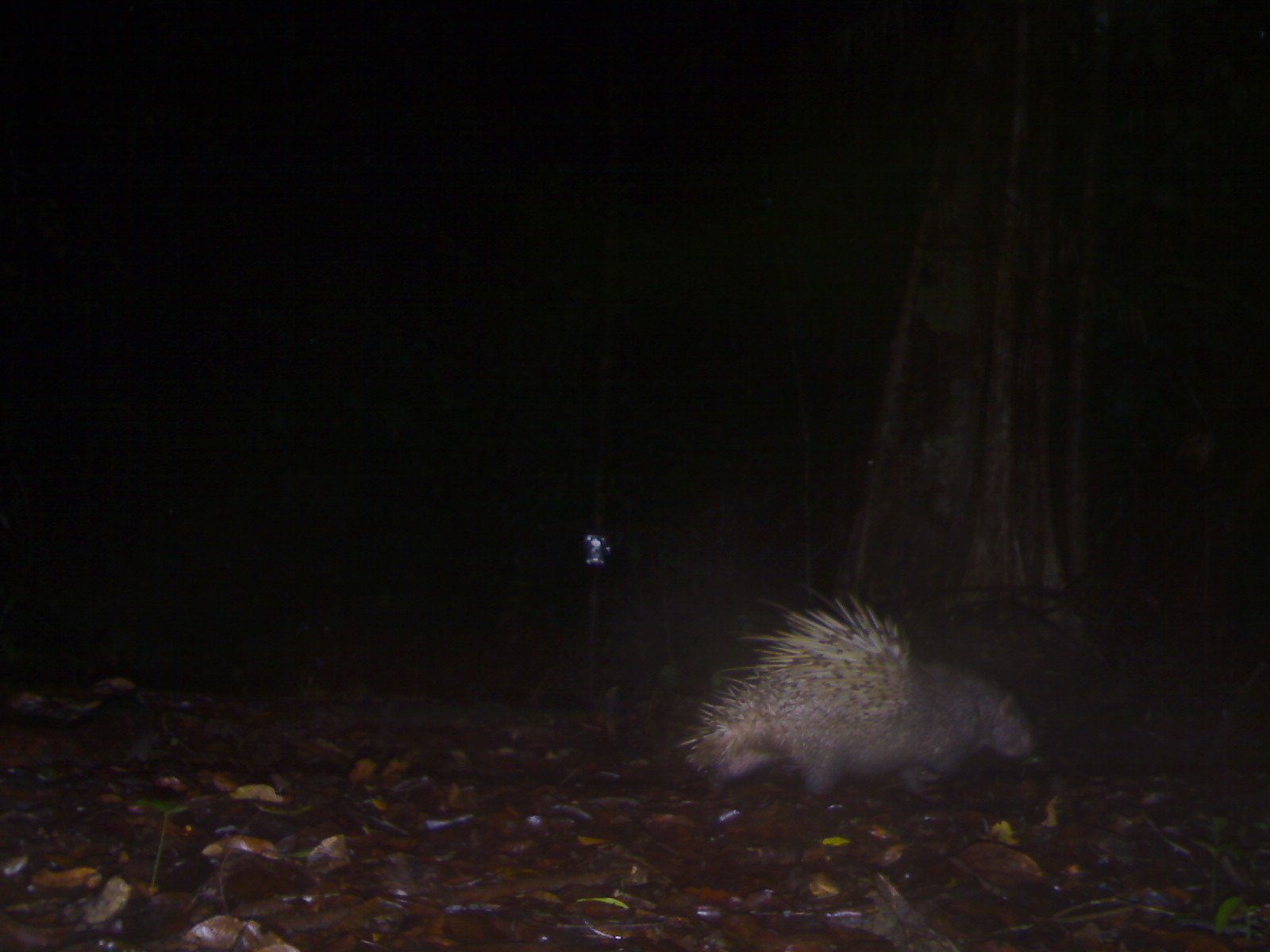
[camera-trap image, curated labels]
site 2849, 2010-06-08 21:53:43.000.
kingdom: Animalia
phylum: Chordata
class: Mammalia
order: Rodentia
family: Hystricidae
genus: Hystrix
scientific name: Hystrix brachyura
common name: east asian porcupine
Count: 1.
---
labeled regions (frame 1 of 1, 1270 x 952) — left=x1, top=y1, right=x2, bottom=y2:
hystrix brachyura: left=678, top=589, right=1036, bottom=796